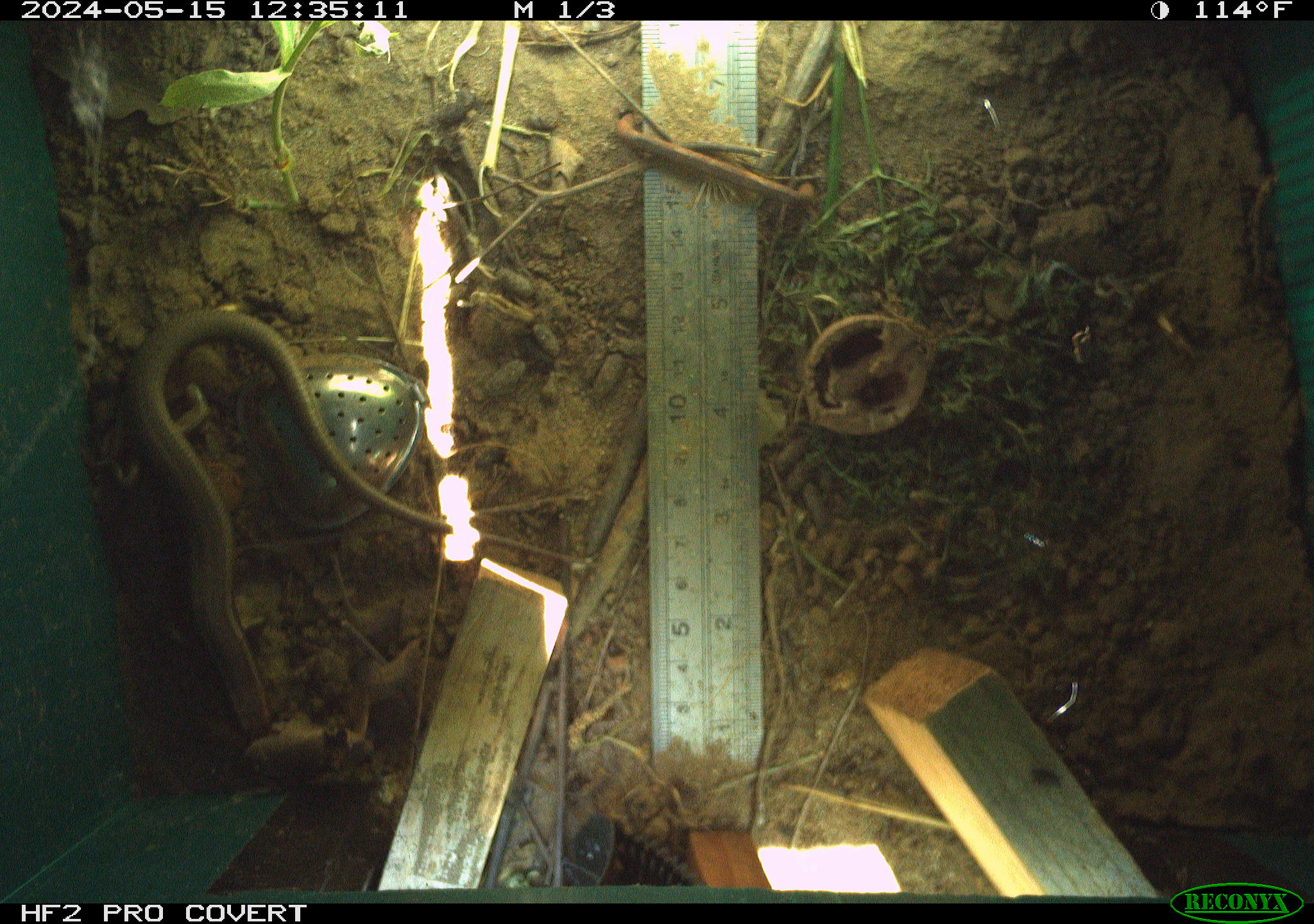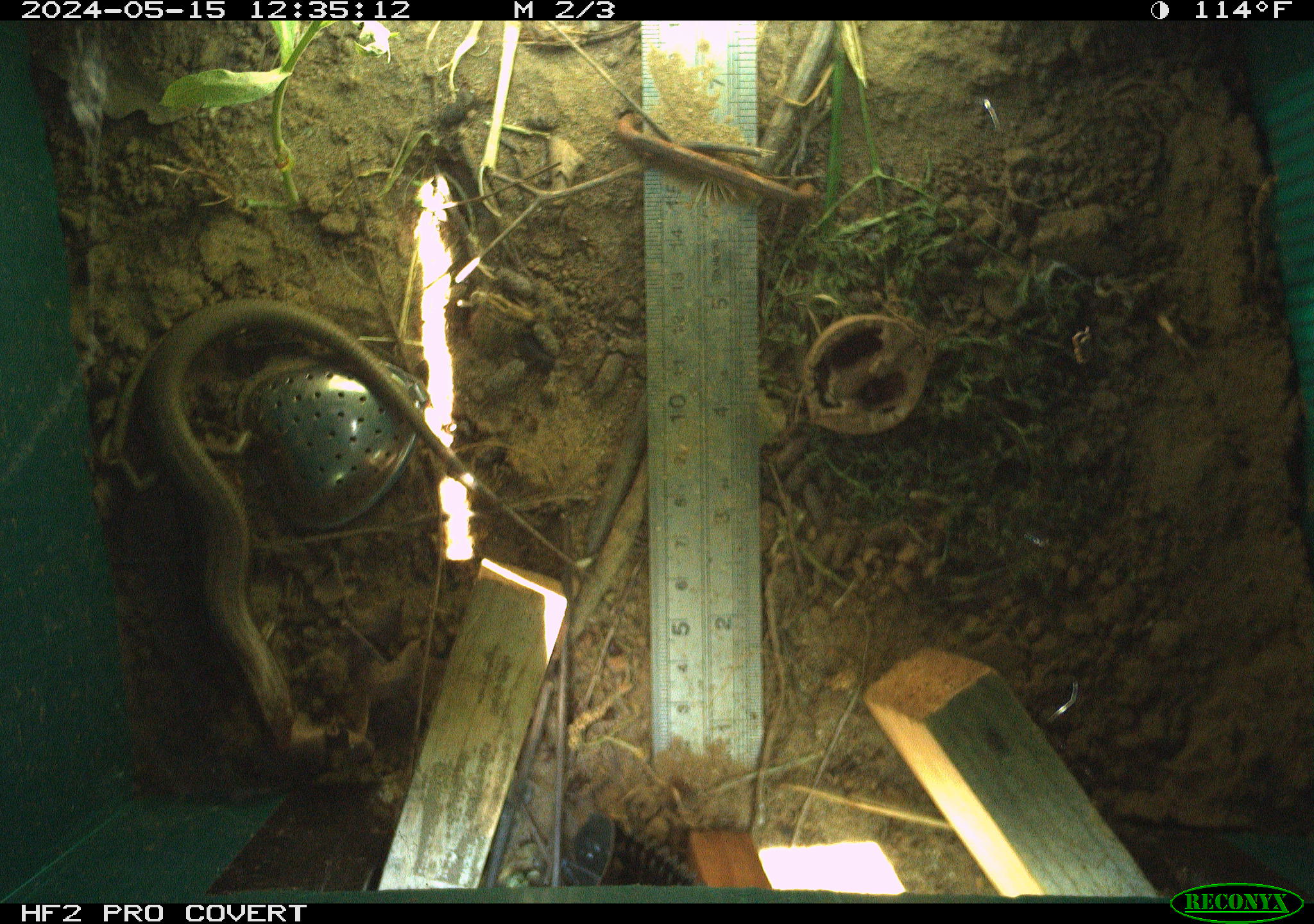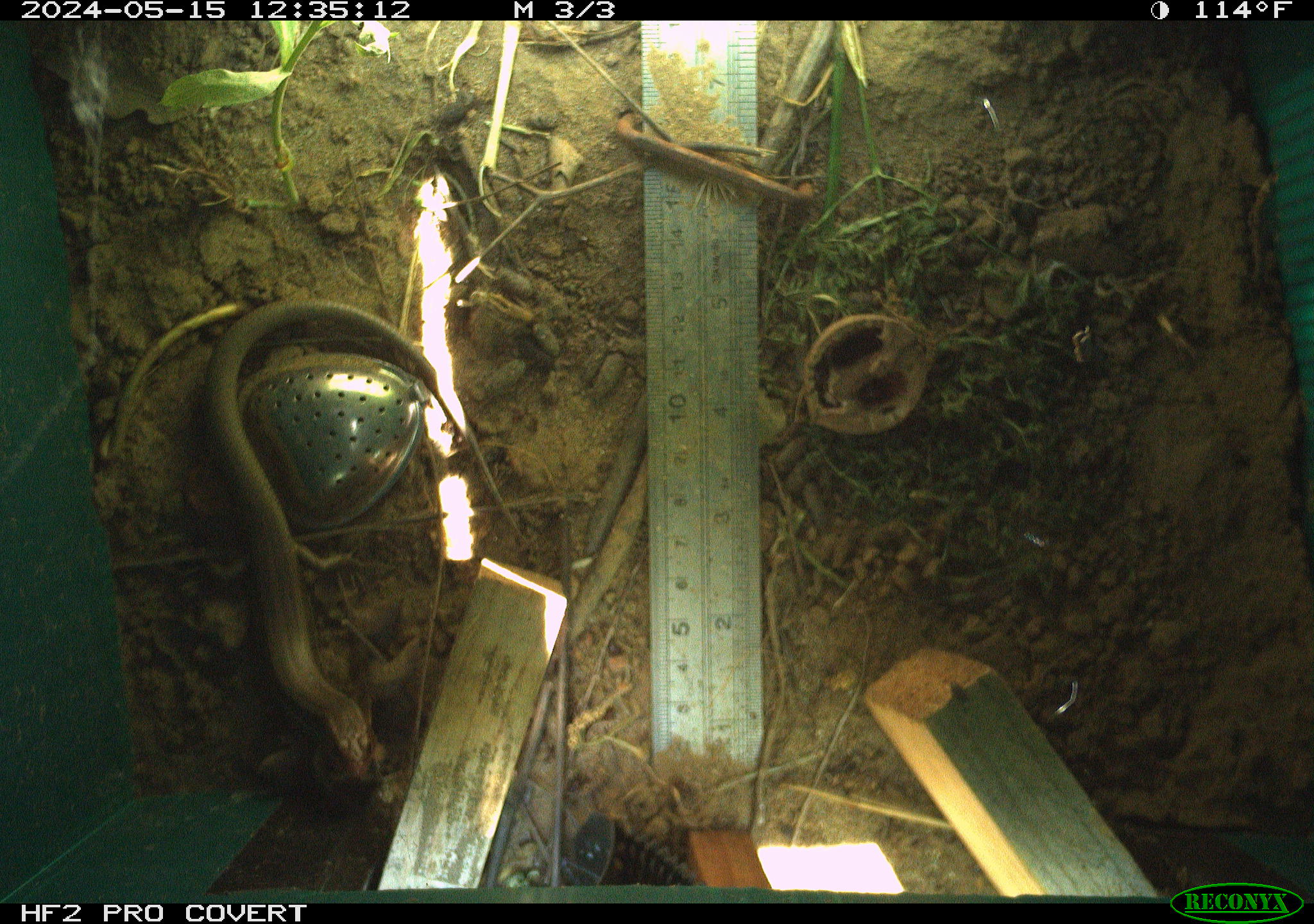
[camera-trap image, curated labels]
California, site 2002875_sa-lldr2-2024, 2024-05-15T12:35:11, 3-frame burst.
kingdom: Animalia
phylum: Chordata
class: Reptilia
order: Squamata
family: Scincidae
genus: Plestiodon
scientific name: Plestiodon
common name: blue-tailed skinks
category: plestiodon species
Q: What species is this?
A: Plestiodon species (blue-tailed skinks) (Plestiodon).